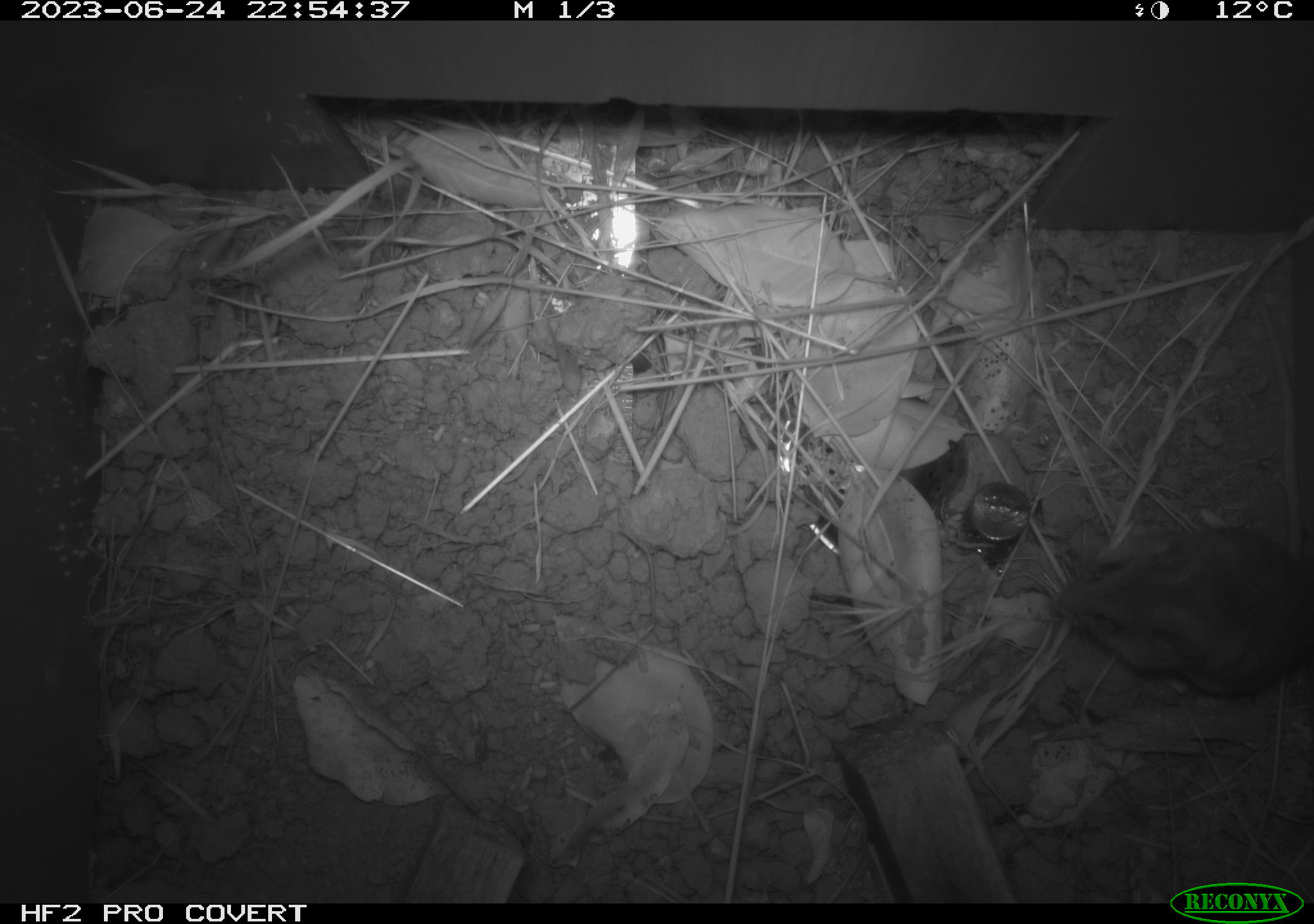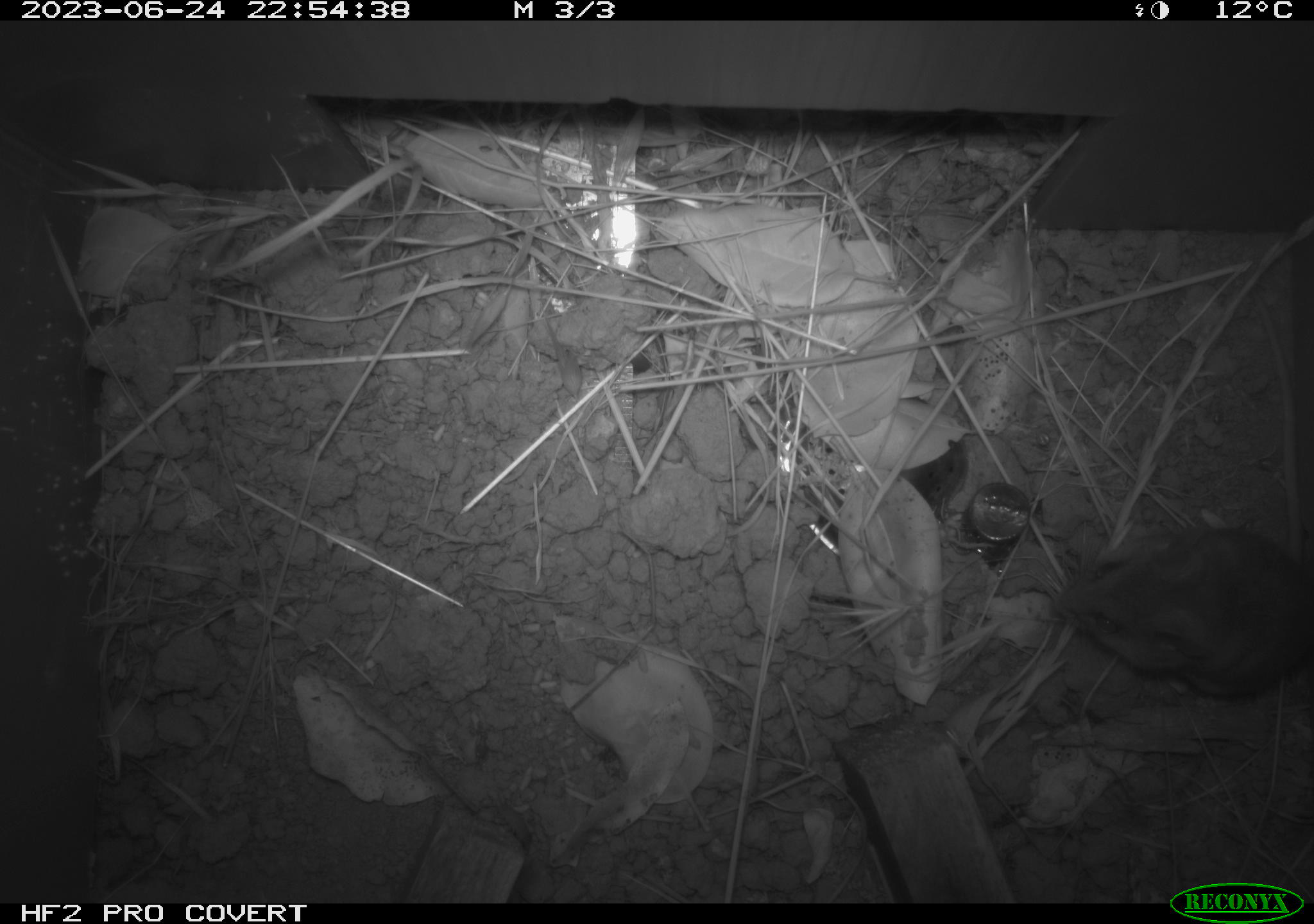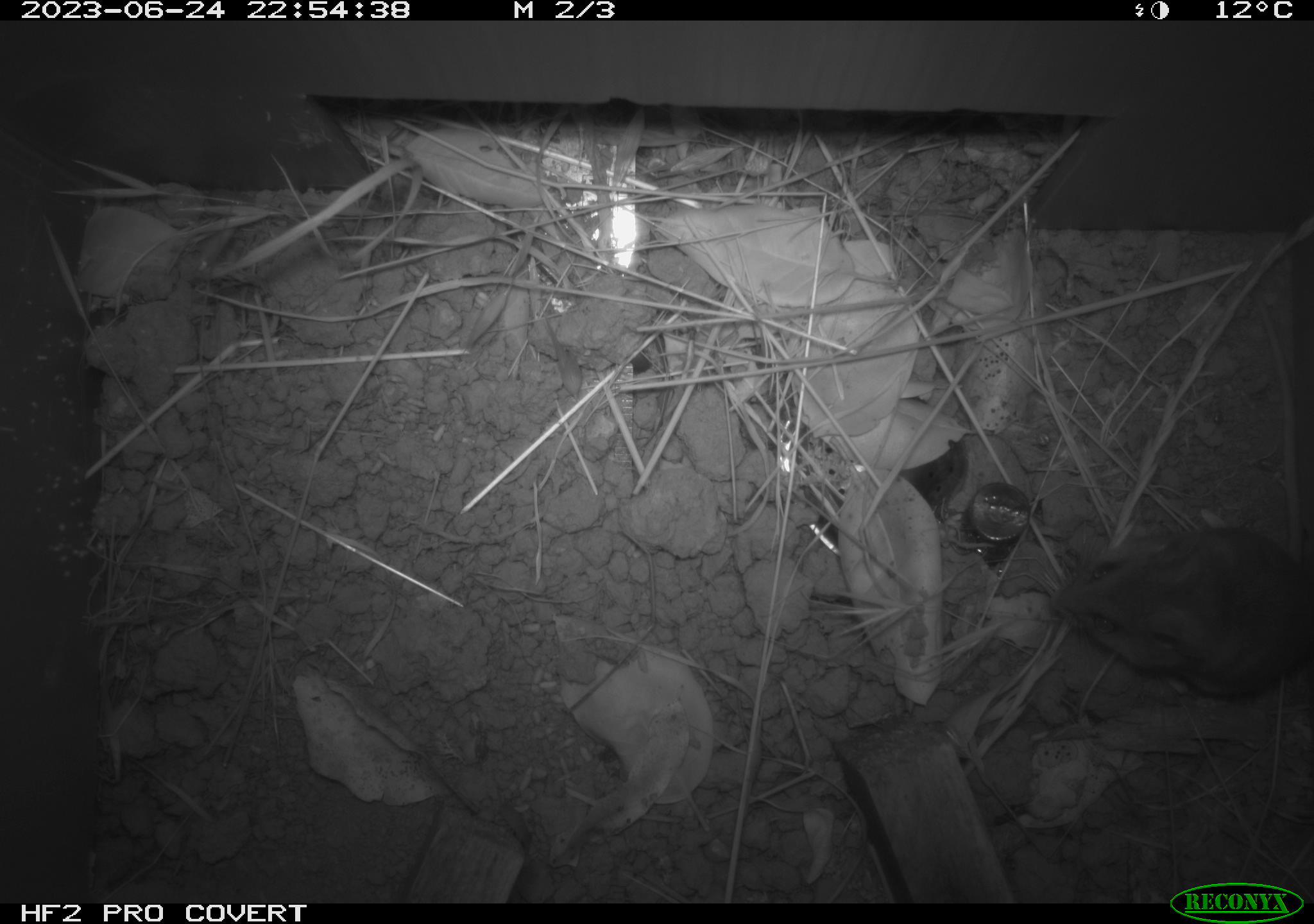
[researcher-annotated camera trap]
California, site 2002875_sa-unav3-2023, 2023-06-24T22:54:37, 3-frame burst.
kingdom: Animalia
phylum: Chordata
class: Mammalia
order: Rodentia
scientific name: Rodentia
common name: mouse species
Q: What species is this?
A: Mouse species (Rodentia).